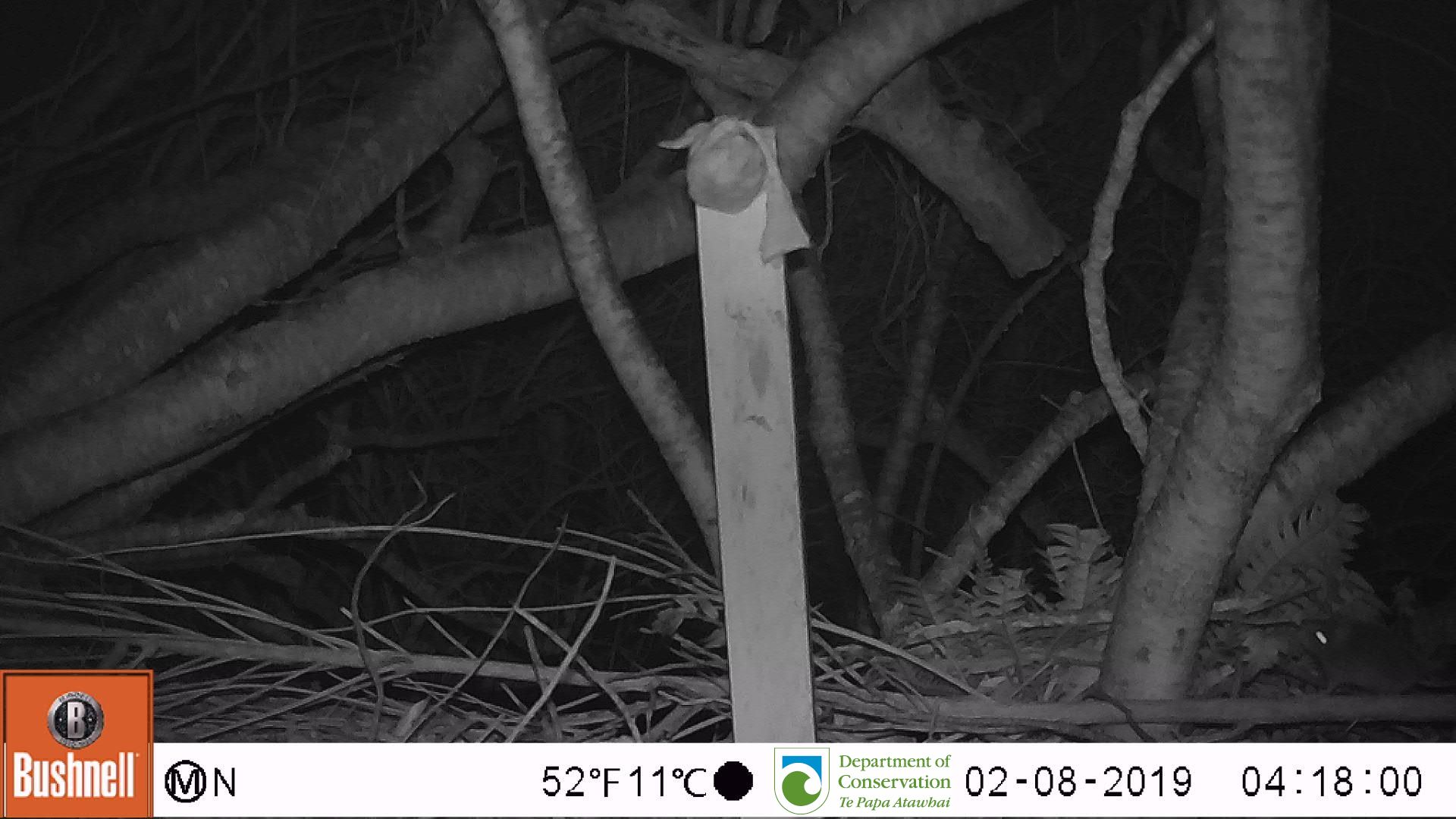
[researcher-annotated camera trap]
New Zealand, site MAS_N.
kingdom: Animalia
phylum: Chordata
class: Mammalia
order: Rodentia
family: Muridae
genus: Mus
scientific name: Mus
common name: mouse